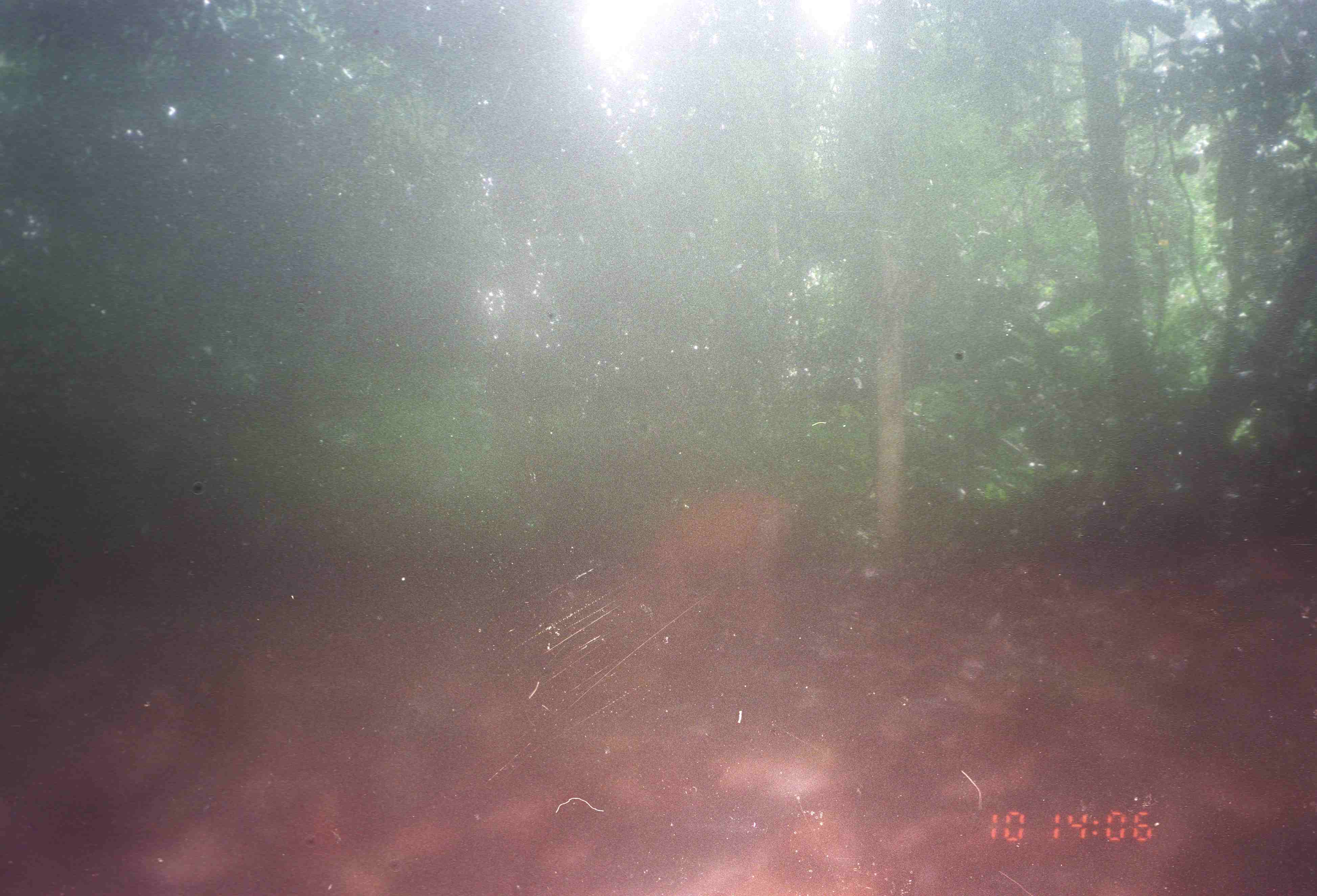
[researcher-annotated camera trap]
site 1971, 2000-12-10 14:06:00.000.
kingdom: Animalia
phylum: Chordata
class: Mammalia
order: Artiodactyla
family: Cervidae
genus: Muntiacus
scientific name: Muntiacus muntjak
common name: southern red muntjac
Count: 1.